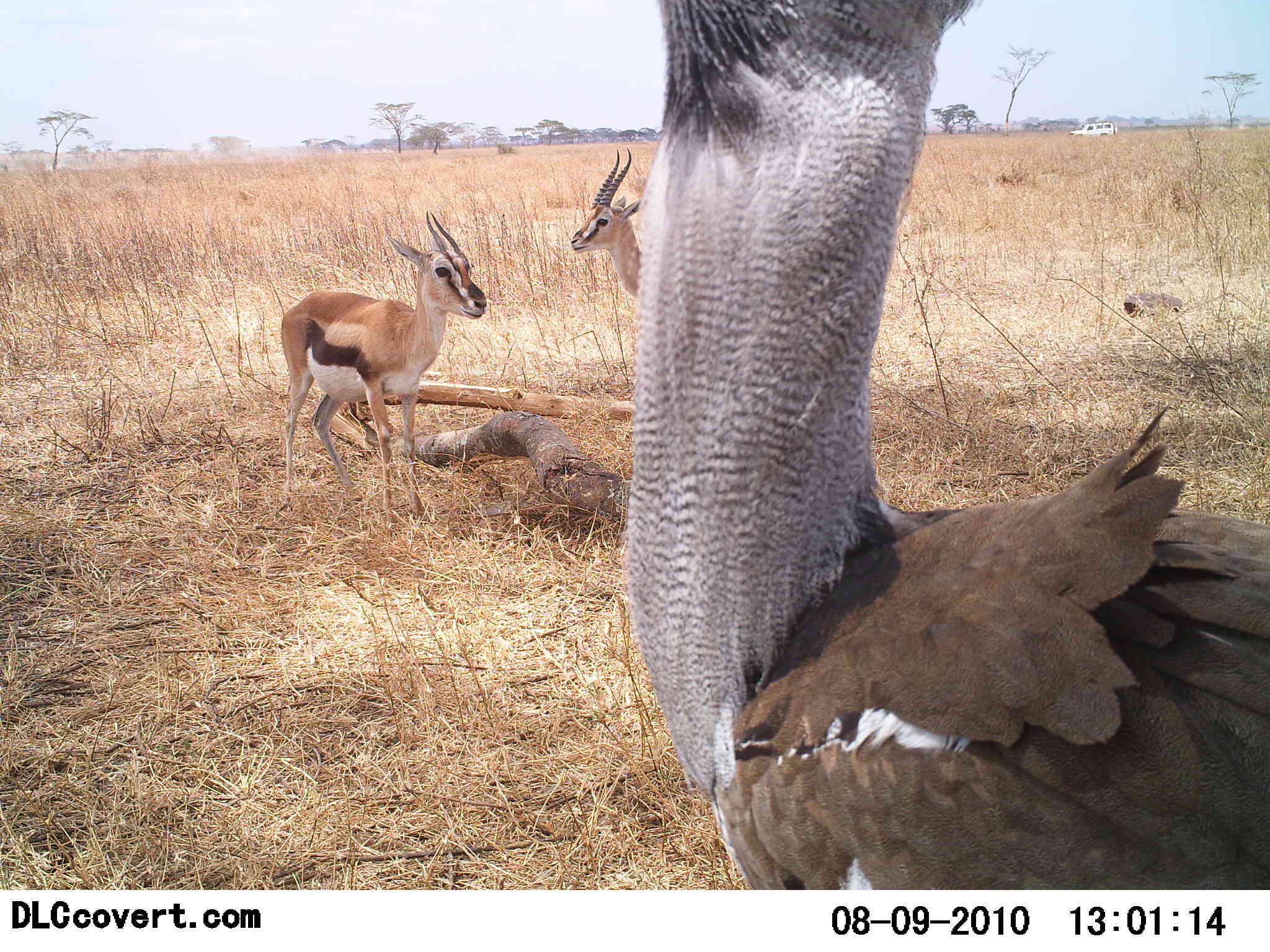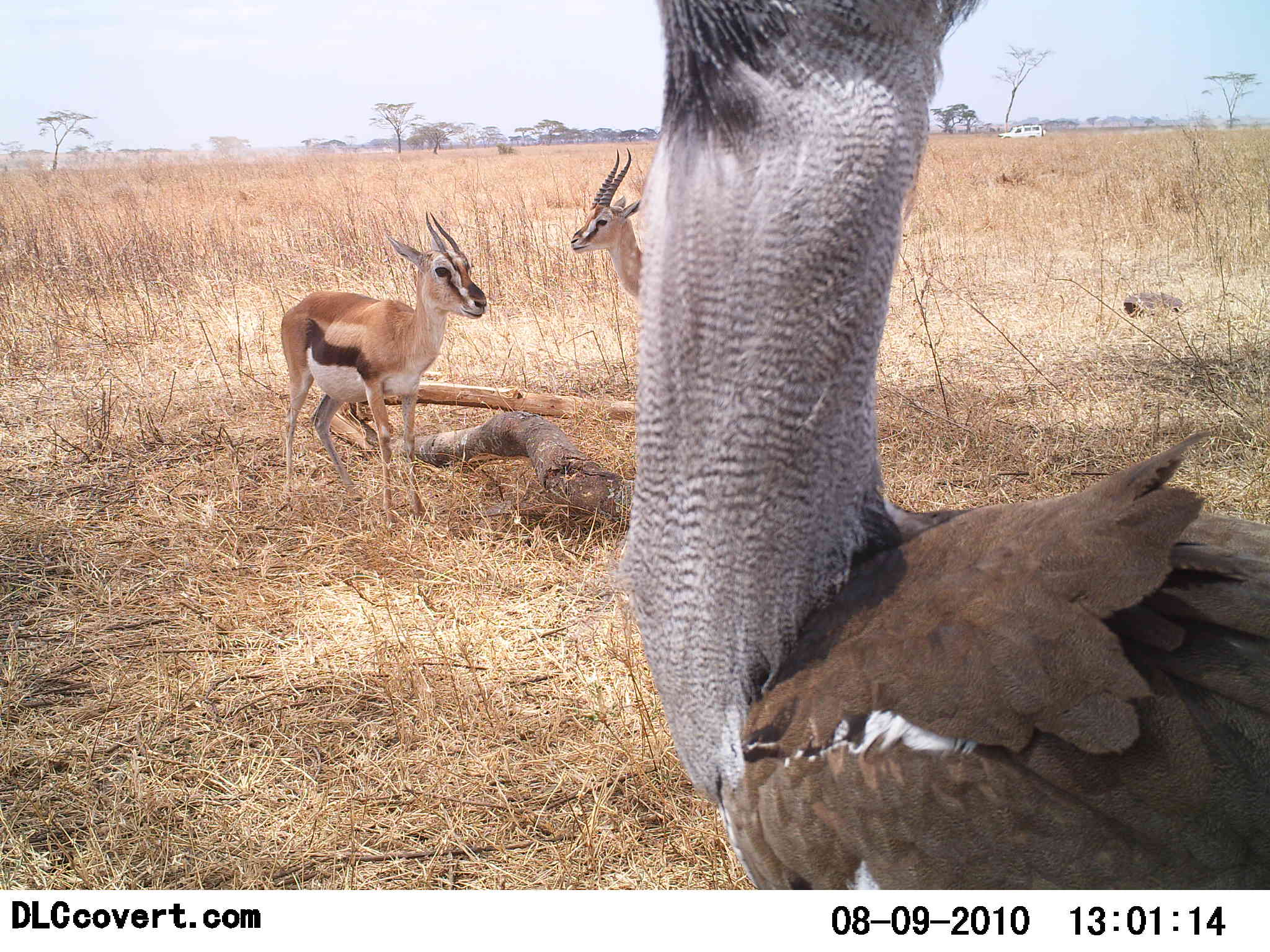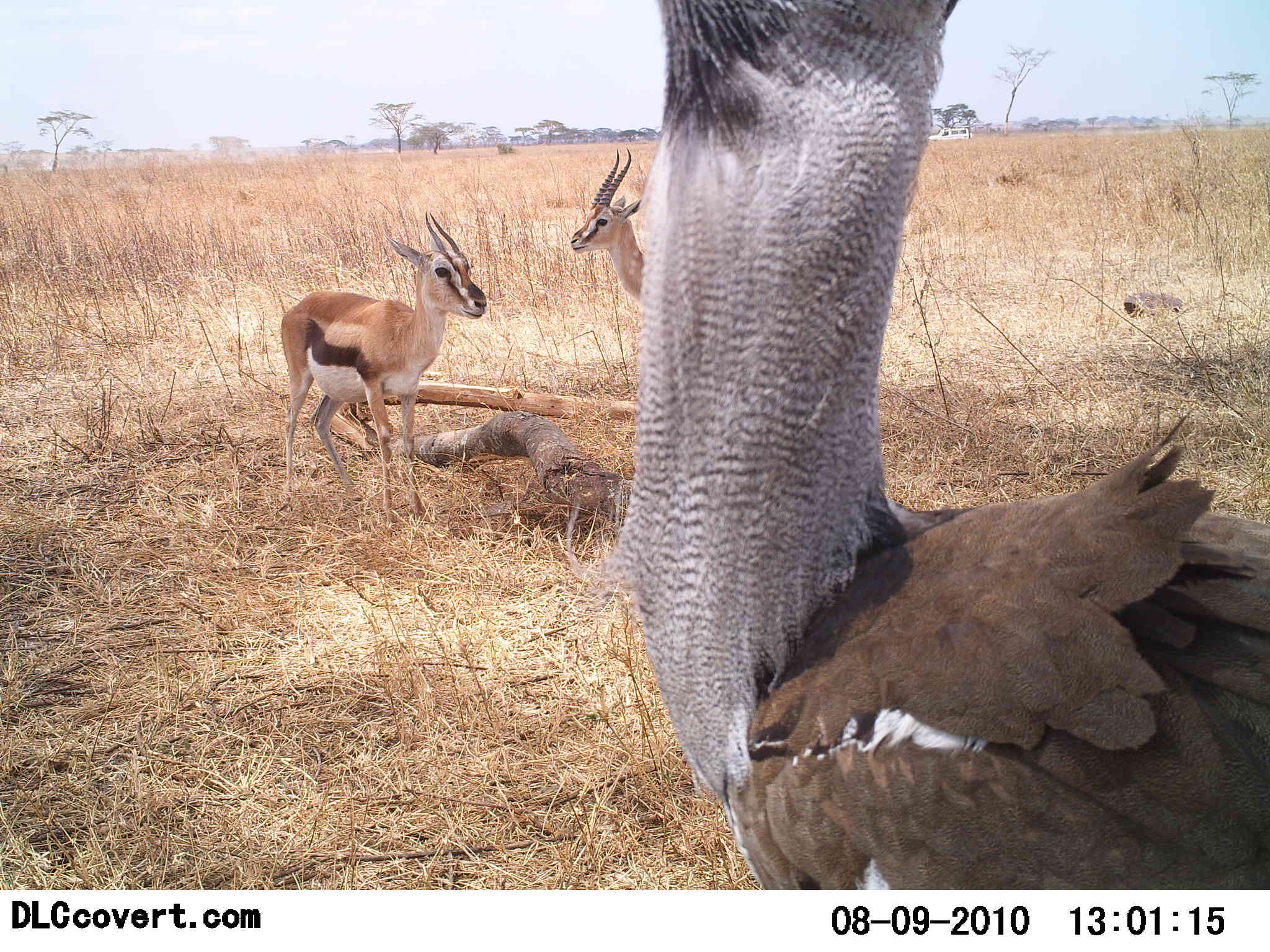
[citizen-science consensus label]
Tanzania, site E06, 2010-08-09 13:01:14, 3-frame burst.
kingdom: Animalia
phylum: Chordata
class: Mammalia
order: Artiodactyla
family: Bovidae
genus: Eudorcas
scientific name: Eudorcas thomsonii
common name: thomson's gazelle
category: gazellethomsons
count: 2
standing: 96%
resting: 0%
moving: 4%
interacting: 0%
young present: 0%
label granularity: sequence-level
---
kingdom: Animalia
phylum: Chordata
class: Aves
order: Otidiformes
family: Otididae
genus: Ardeotis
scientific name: Ardeotis kori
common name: kori bustard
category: koribustard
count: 1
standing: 100%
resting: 0%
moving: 0%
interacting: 0%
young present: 0%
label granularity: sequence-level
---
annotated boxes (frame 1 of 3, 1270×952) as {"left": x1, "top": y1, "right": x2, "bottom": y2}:
animal: {"left": 623, "top": 1, "right": 1270, "bottom": 890}; {"left": 278, "top": 209, "right": 488, "bottom": 532}; {"left": 569, "top": 148, "right": 653, "bottom": 297}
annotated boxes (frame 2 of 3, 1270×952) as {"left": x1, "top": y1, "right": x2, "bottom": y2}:
animal: {"left": 620, "top": 0, "right": 1270, "bottom": 890}; {"left": 281, "top": 213, "right": 490, "bottom": 539}; {"left": 570, "top": 147, "right": 651, "bottom": 299}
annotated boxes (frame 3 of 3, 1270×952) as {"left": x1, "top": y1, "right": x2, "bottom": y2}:
animal: {"left": 611, "top": 1, "right": 1270, "bottom": 889}; {"left": 281, "top": 211, "right": 488, "bottom": 528}; {"left": 569, "top": 147, "right": 647, "bottom": 304}